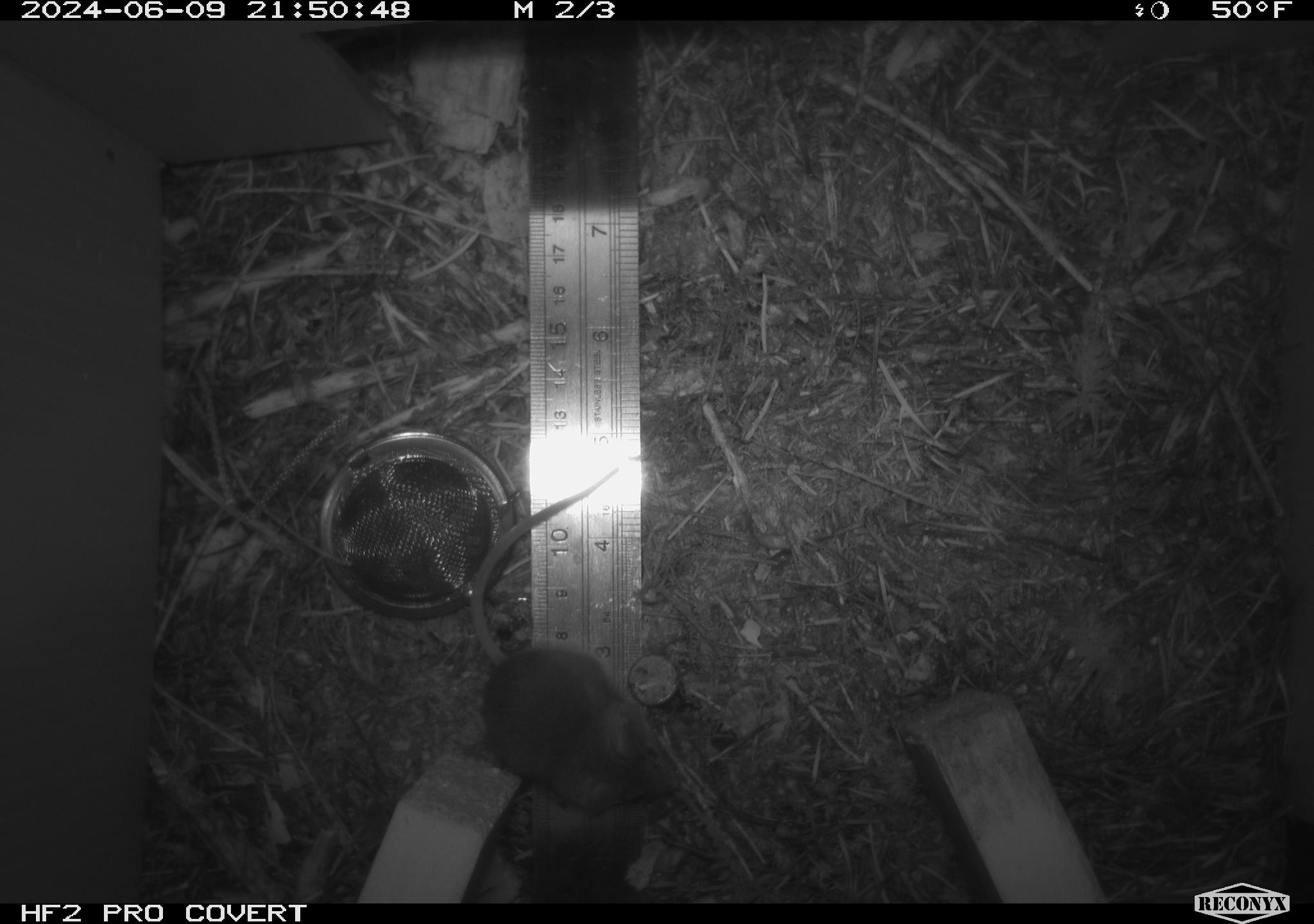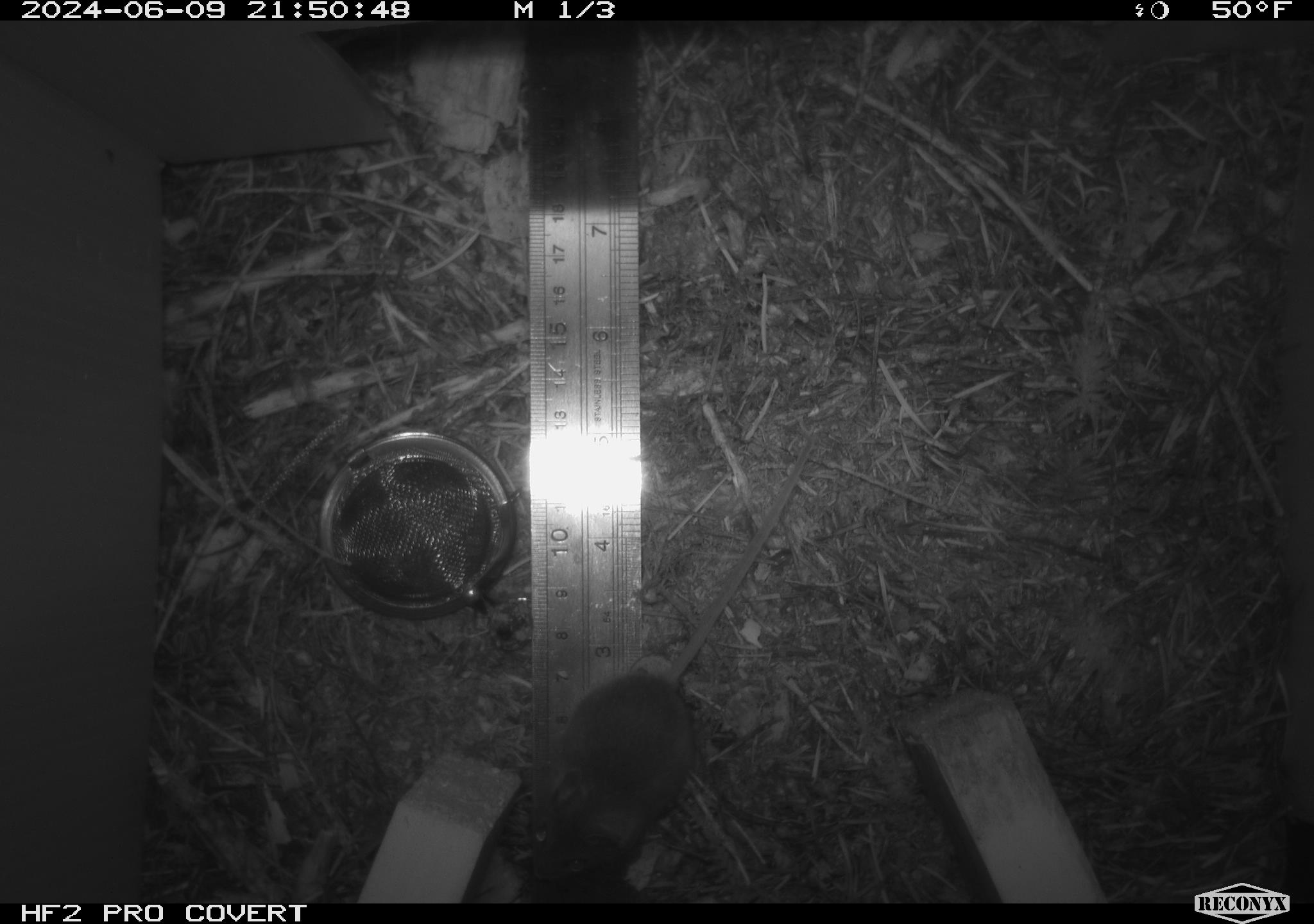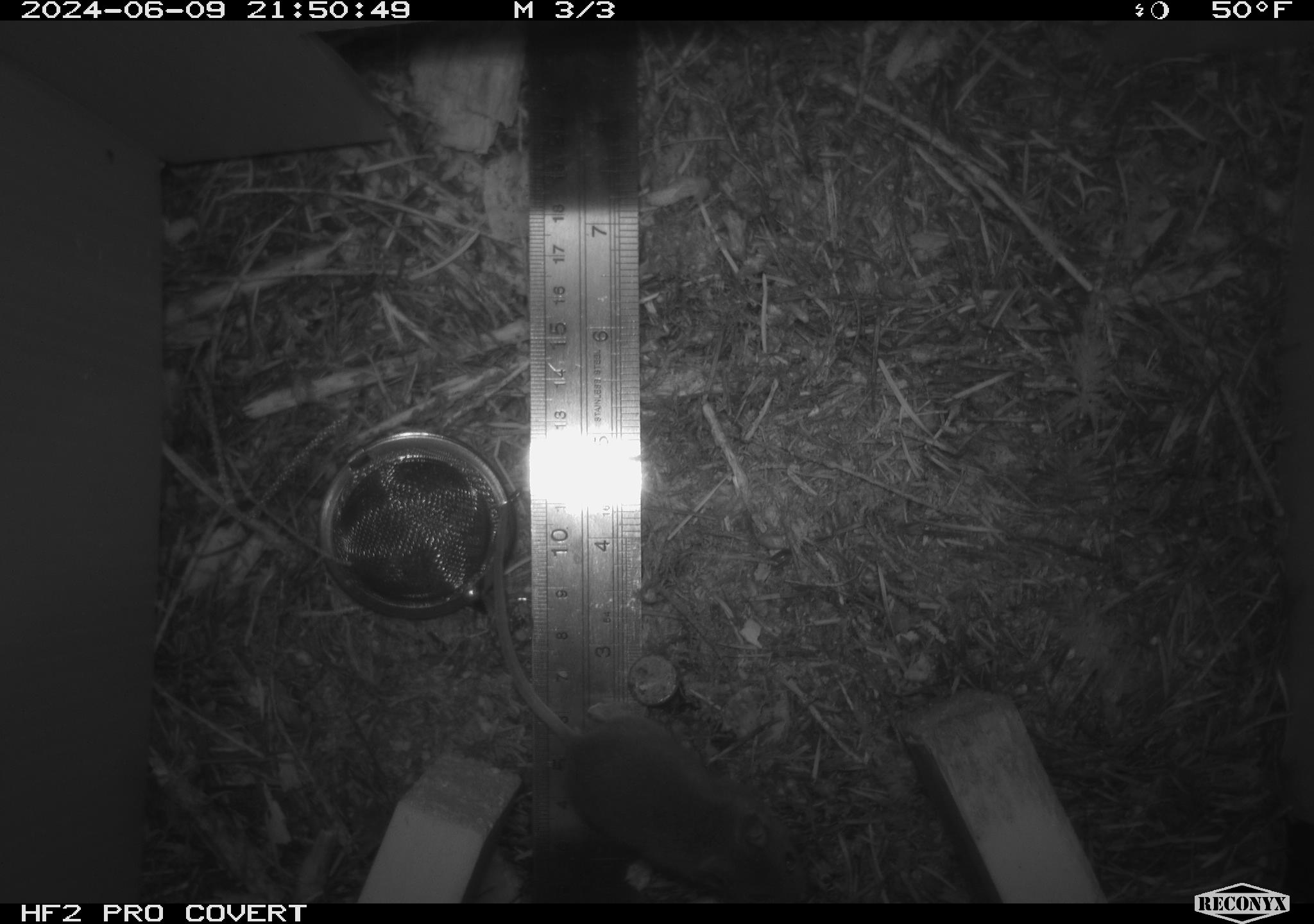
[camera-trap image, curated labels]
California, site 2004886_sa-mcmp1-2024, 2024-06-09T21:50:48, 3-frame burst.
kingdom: Animalia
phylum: Chordata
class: Mammalia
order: Rodentia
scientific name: Rodentia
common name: mouse species